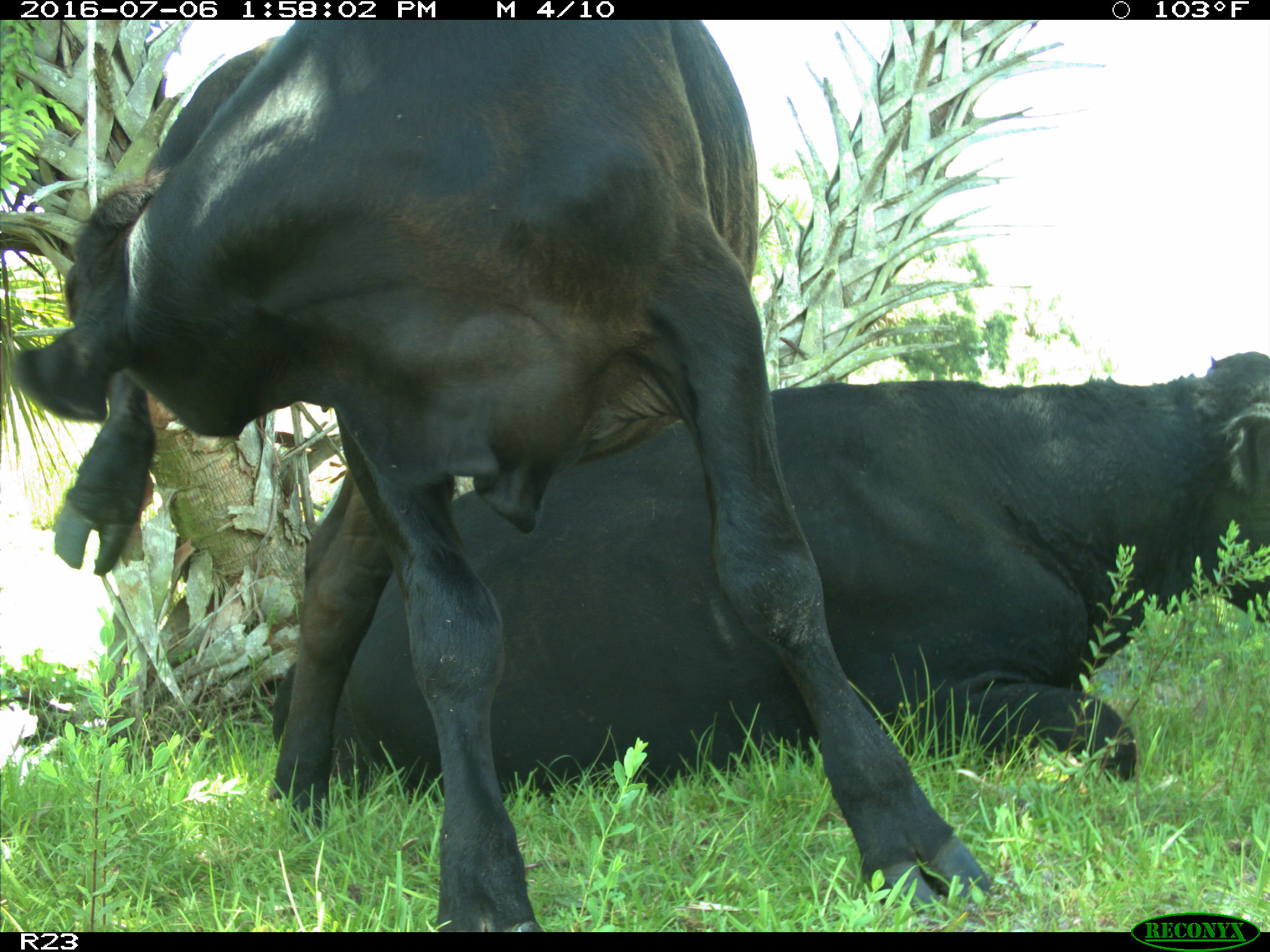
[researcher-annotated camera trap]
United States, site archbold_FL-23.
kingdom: Animalia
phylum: Chordata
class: Mammalia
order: Artiodactyla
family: Bovidae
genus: Bos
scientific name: Bos taurus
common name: domestic cow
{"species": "Bos taurus (domestic cow)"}